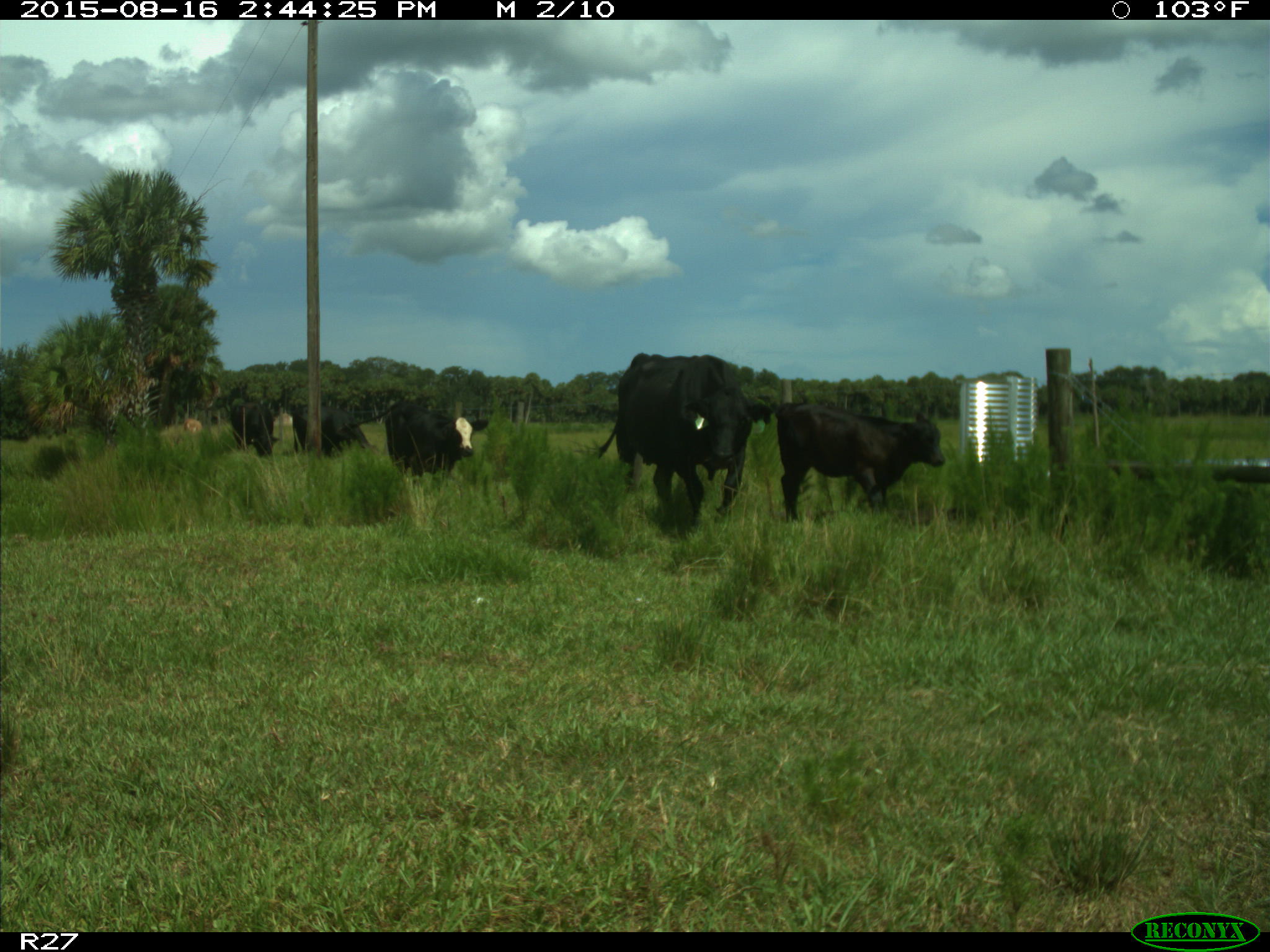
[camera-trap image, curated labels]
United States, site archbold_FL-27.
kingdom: Animalia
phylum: Chordata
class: Mammalia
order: Artiodactyla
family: Bovidae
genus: Bos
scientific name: Bos taurus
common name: domestic cow